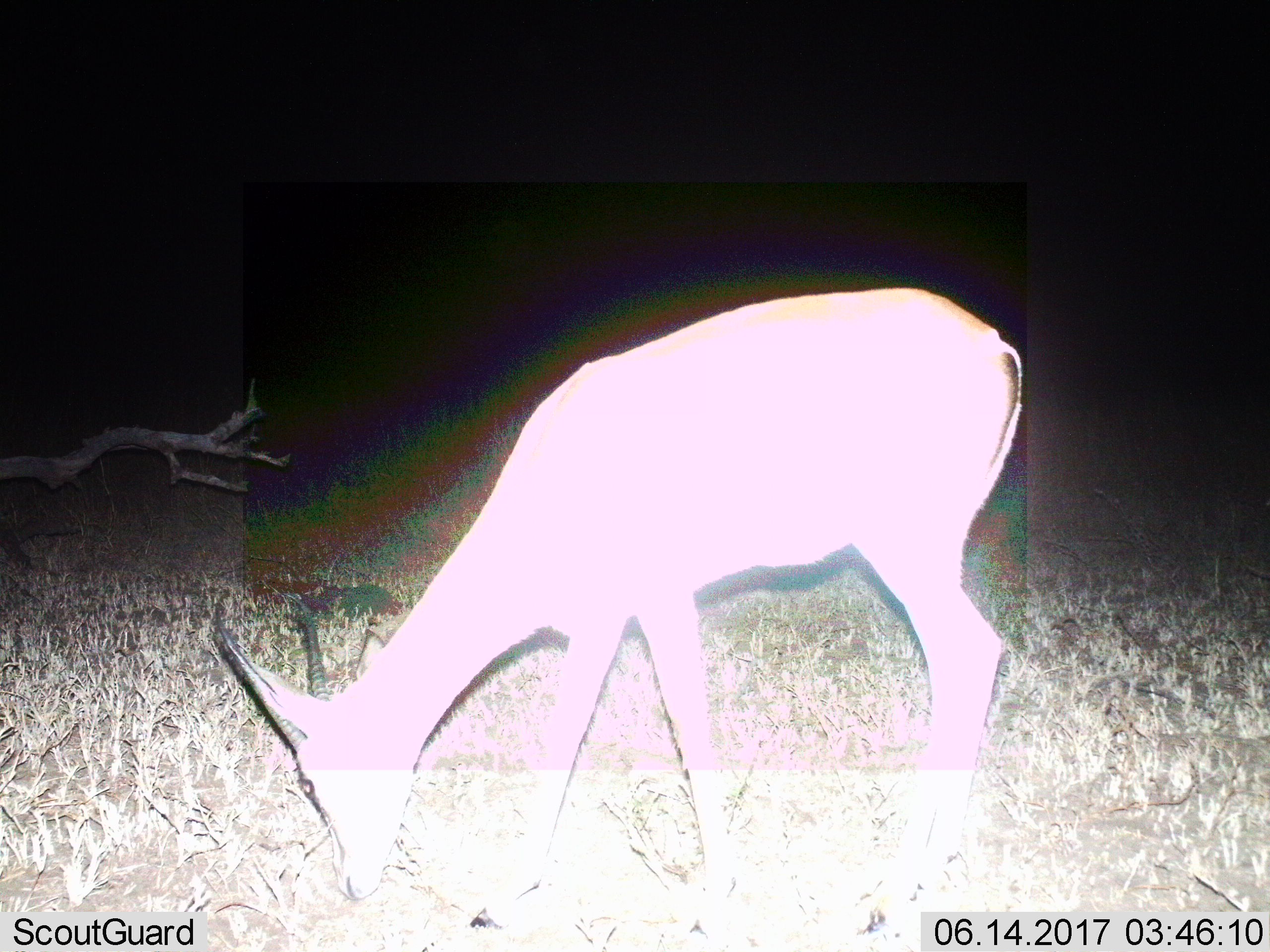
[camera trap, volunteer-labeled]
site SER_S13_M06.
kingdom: Animalia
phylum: Chordata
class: Mammalia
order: Artiodactyla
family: Bovidae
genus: Eudorcas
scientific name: Eudorcas thomsonii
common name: thomson's gazelle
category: gazellethomsons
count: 1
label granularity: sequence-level